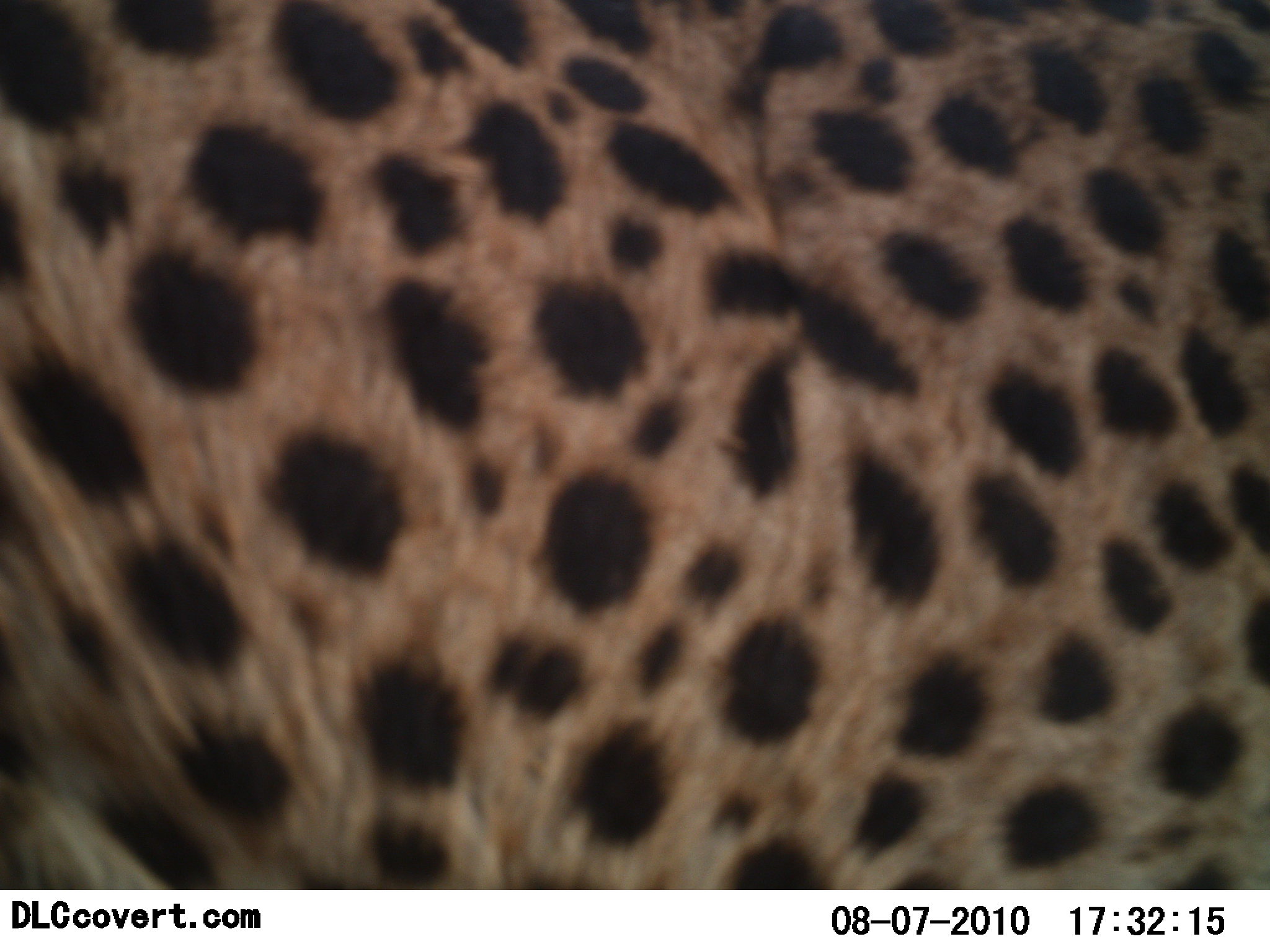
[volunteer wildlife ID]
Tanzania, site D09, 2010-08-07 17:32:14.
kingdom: Animalia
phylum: Chordata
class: Mammalia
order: Carnivora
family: Felidae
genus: Acinonyx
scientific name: Acinonyx jubatus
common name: cheetah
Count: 1.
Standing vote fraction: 92%.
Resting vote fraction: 8%.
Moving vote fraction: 0%.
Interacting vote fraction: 0%.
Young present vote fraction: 0%.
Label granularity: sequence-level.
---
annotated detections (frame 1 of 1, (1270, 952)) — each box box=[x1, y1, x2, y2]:
animal: box=[0, 0, 1269, 891]